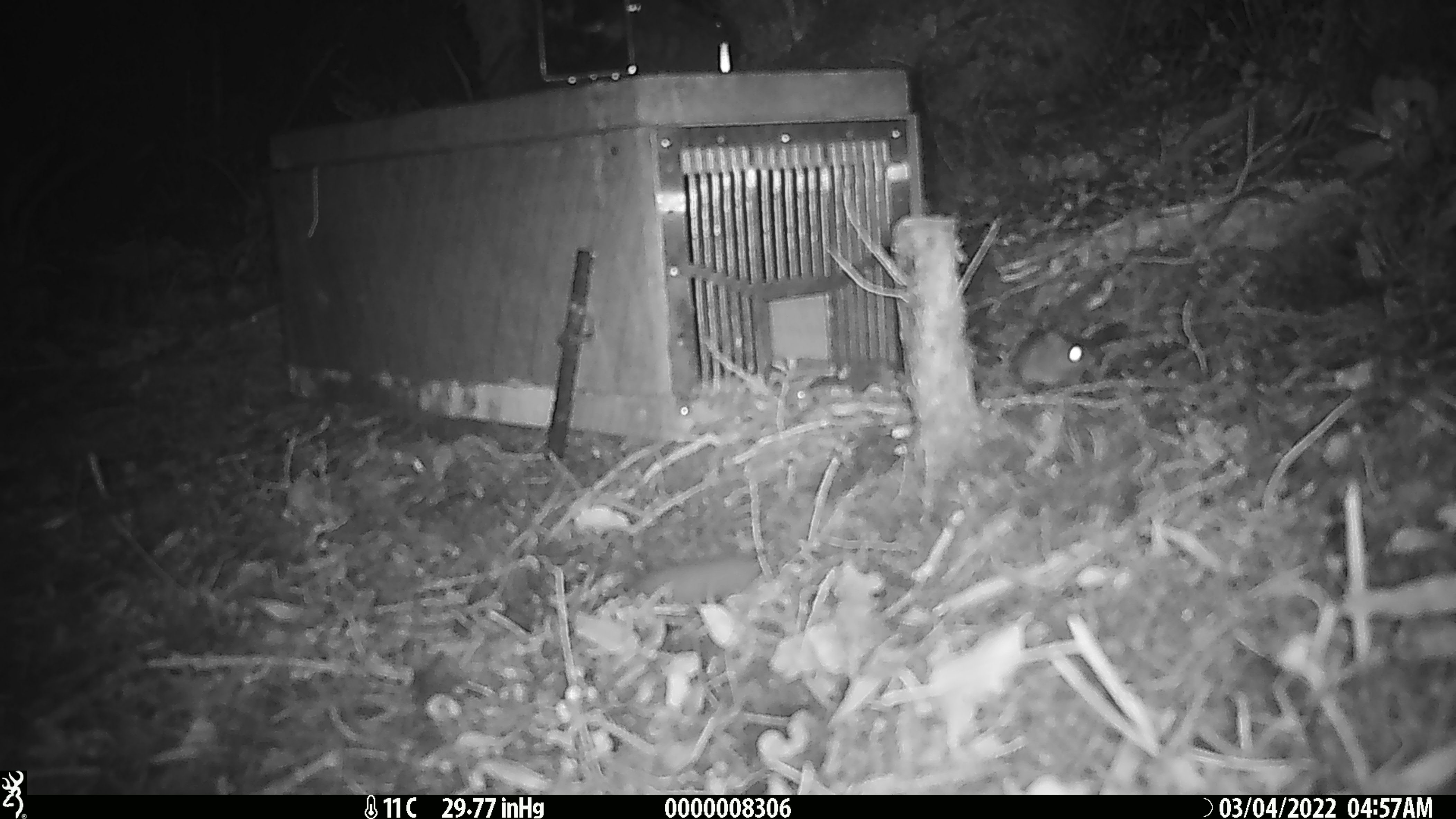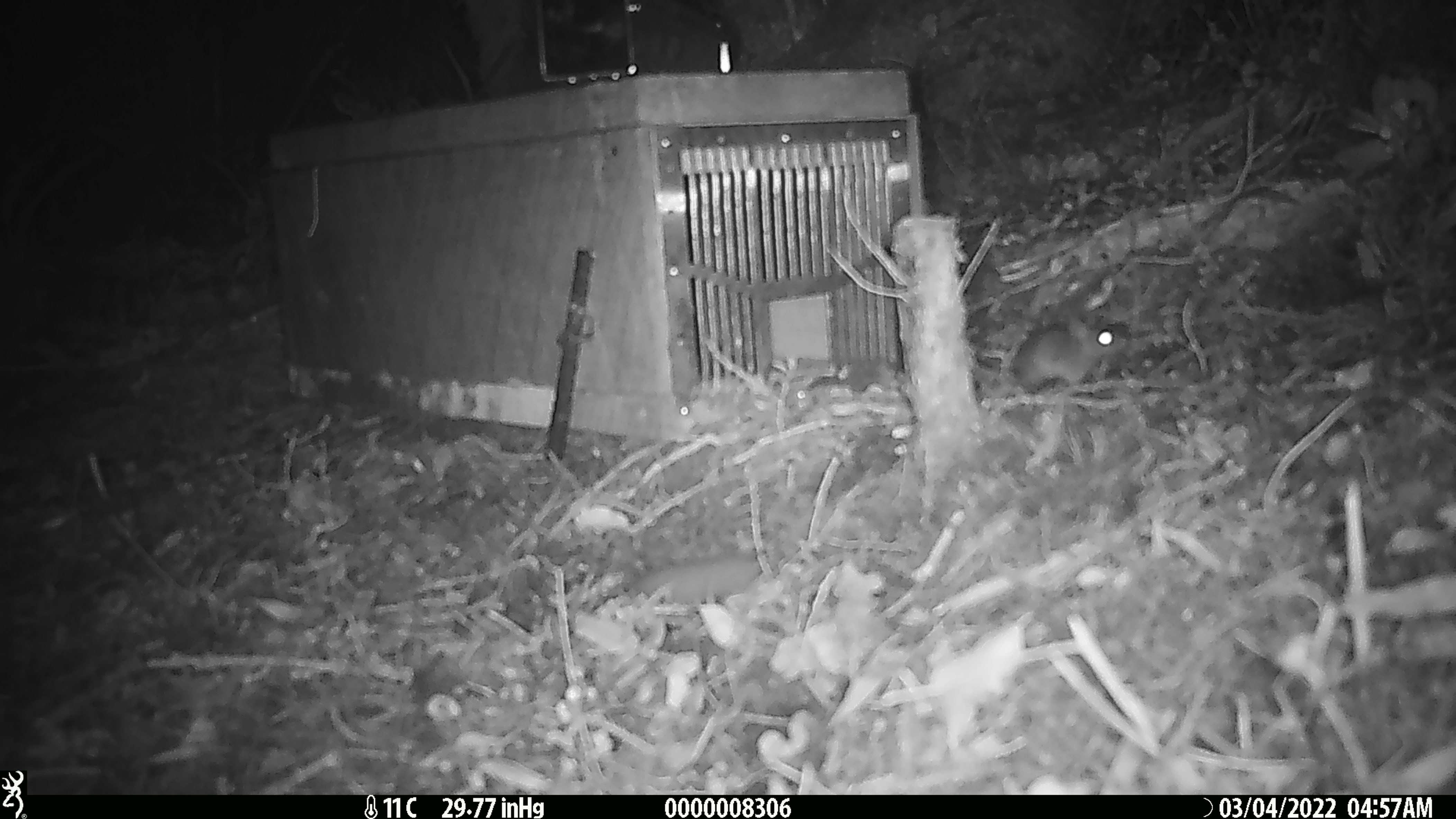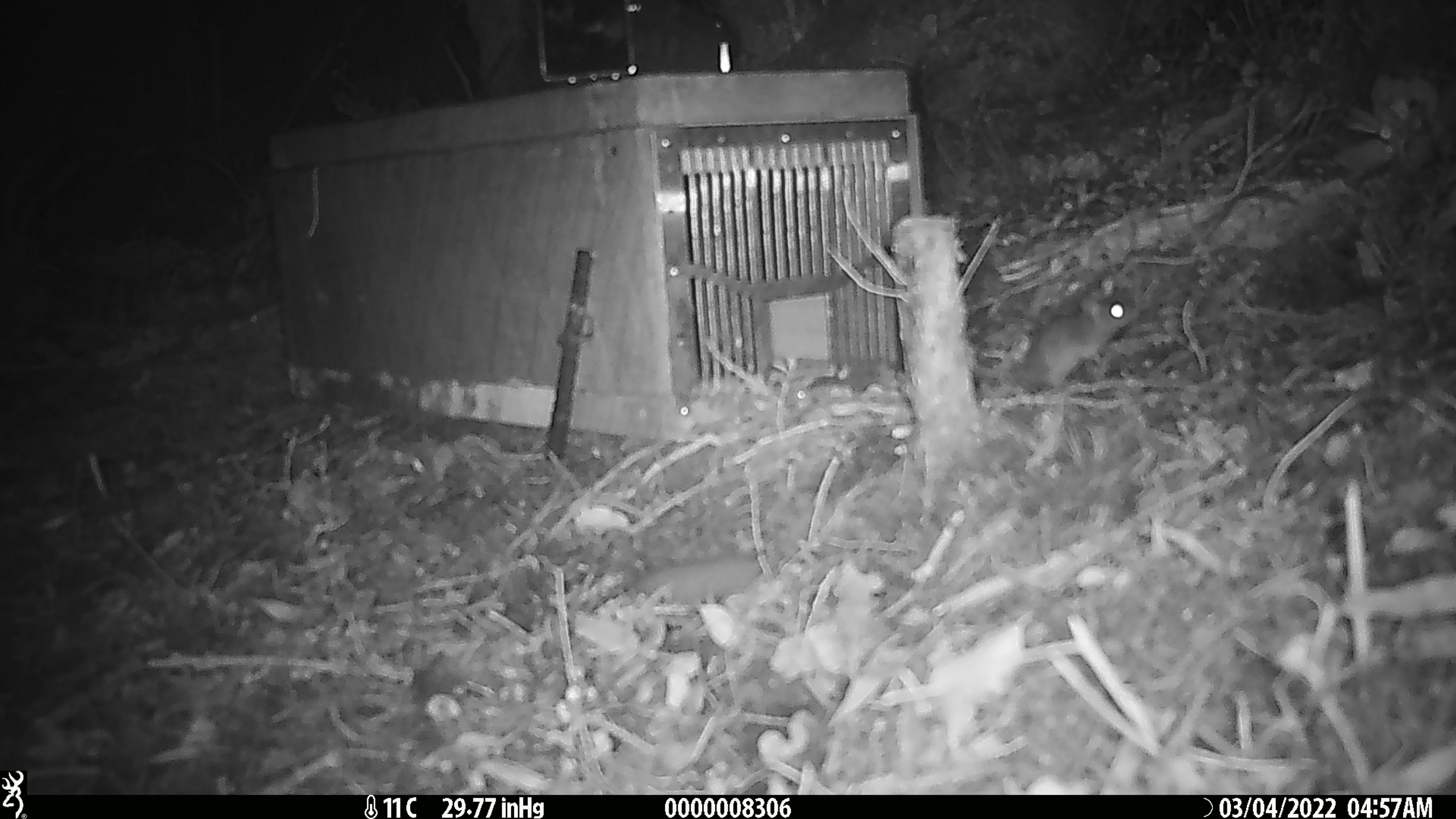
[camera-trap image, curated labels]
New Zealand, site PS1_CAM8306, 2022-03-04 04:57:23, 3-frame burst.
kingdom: Animalia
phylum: Chordata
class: Mammalia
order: Rodentia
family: Muridae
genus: Mus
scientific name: Mus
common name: mouse